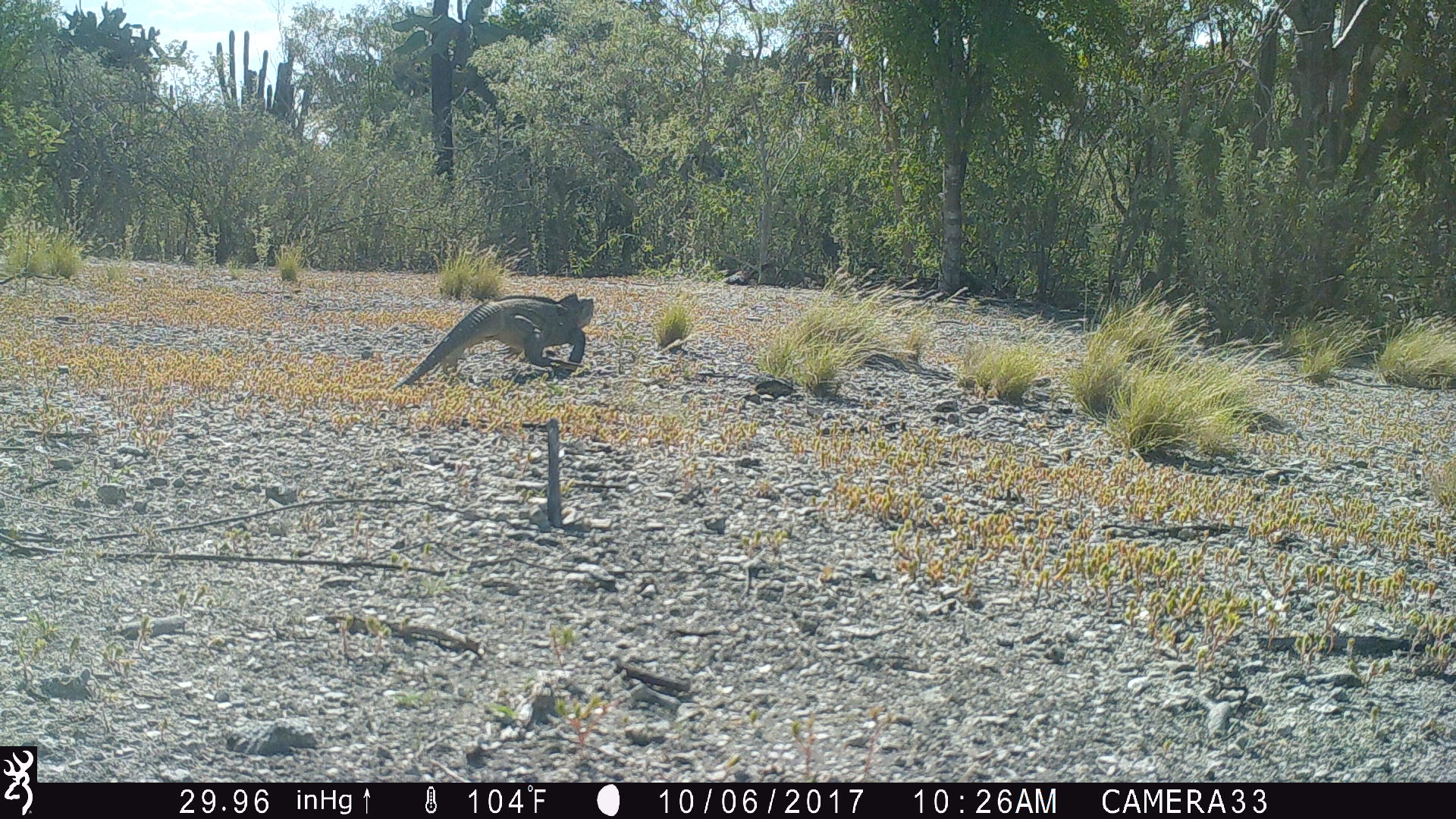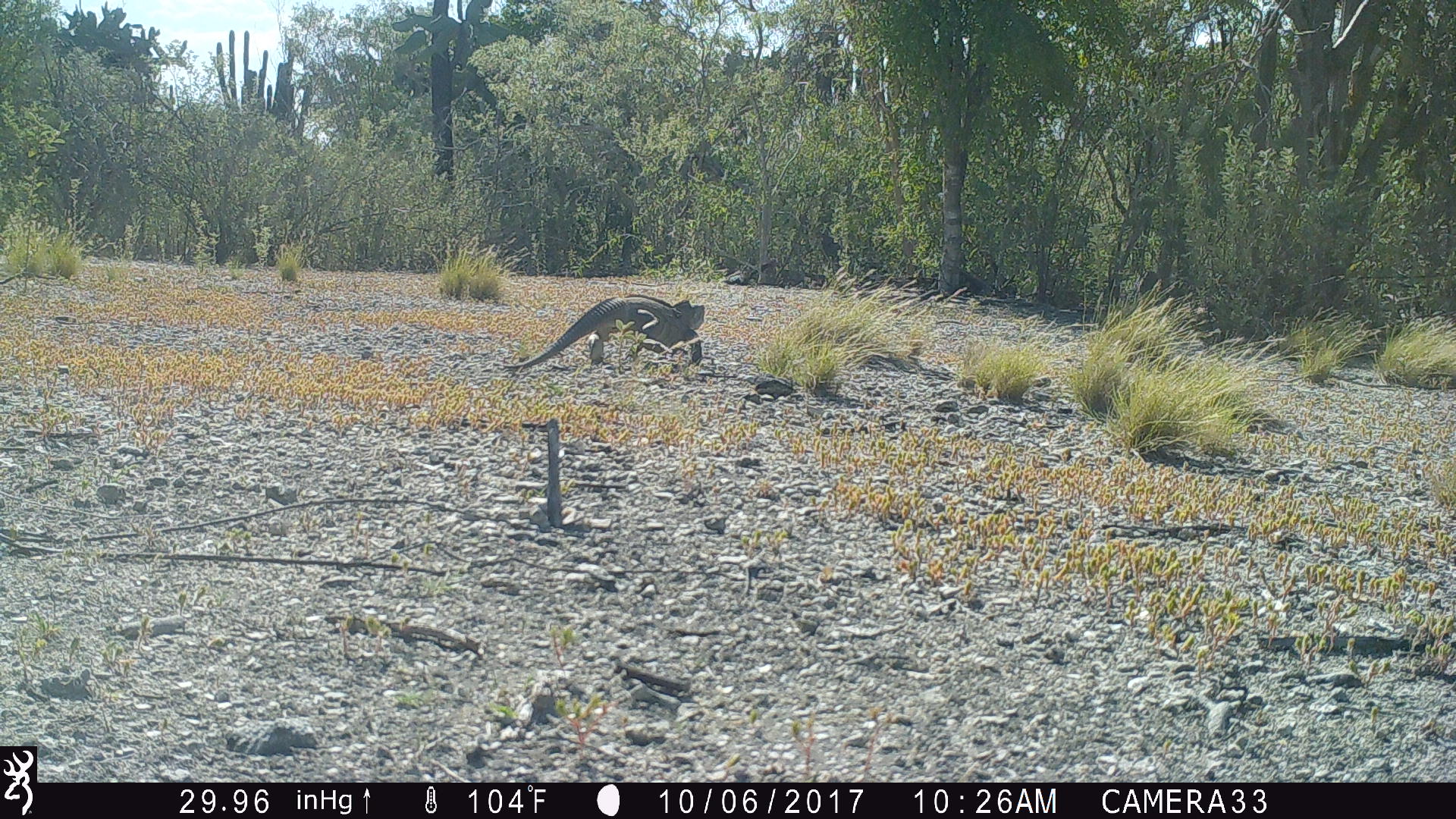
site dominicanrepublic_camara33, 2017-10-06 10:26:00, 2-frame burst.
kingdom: Animalia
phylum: Chordata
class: Reptilia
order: Squamata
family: Iguanidae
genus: Iguana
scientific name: Iguana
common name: typical iguanas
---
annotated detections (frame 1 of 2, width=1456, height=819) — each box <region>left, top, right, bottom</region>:
iguana: <region>390, 291, 594, 387</region>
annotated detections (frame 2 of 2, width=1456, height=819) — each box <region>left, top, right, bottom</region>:
iguana: <region>505, 294, 705, 374</region>